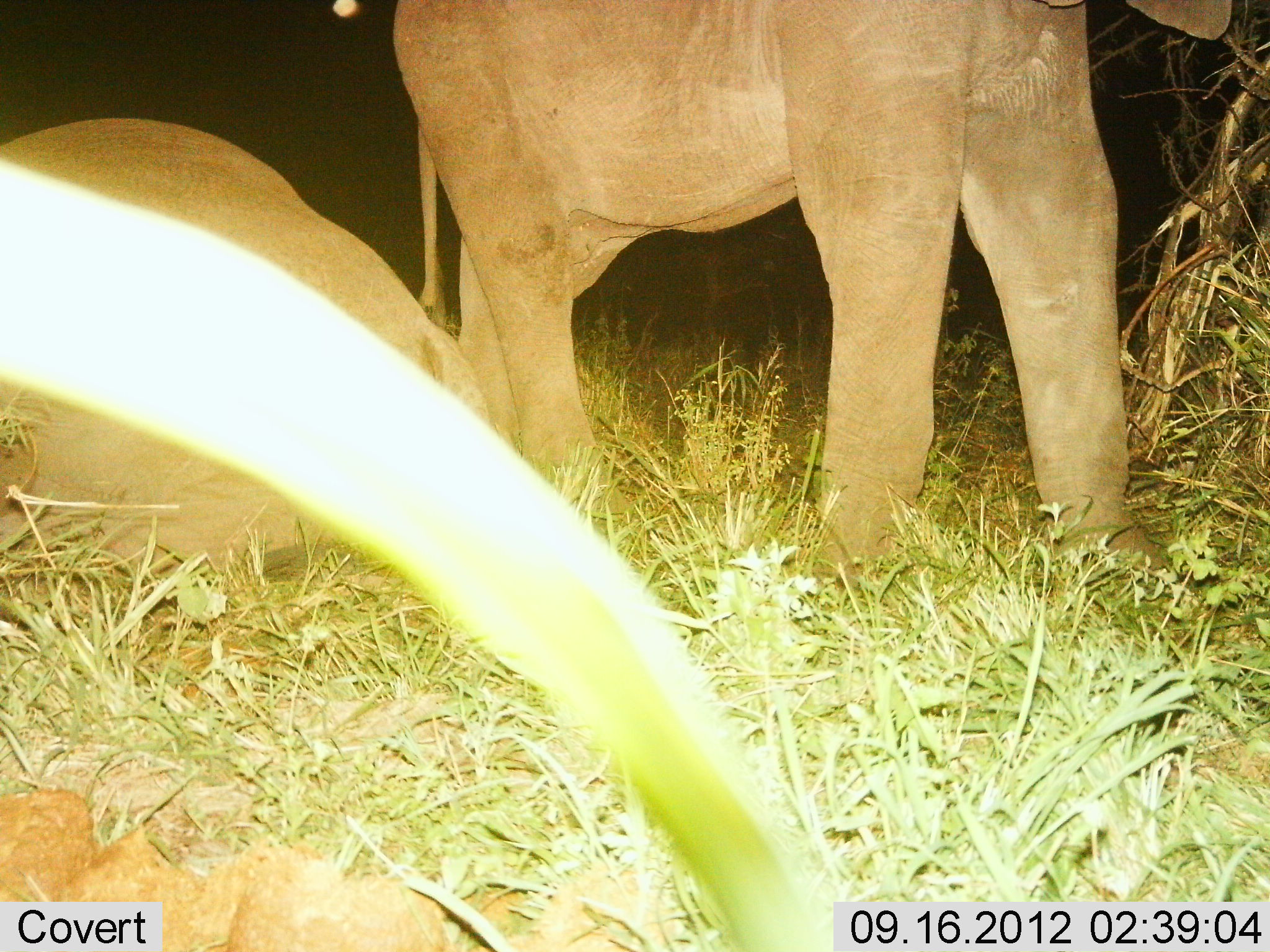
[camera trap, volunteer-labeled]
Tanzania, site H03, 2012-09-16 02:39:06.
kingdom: Animalia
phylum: Chordata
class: Mammalia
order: Proboscidea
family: Elephantidae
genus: Loxodonta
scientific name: Loxodonta africana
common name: african bush elephant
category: elephant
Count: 2.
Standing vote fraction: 80%.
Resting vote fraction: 80%.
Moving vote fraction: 10%.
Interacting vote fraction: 0%.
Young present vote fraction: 0%.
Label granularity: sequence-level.